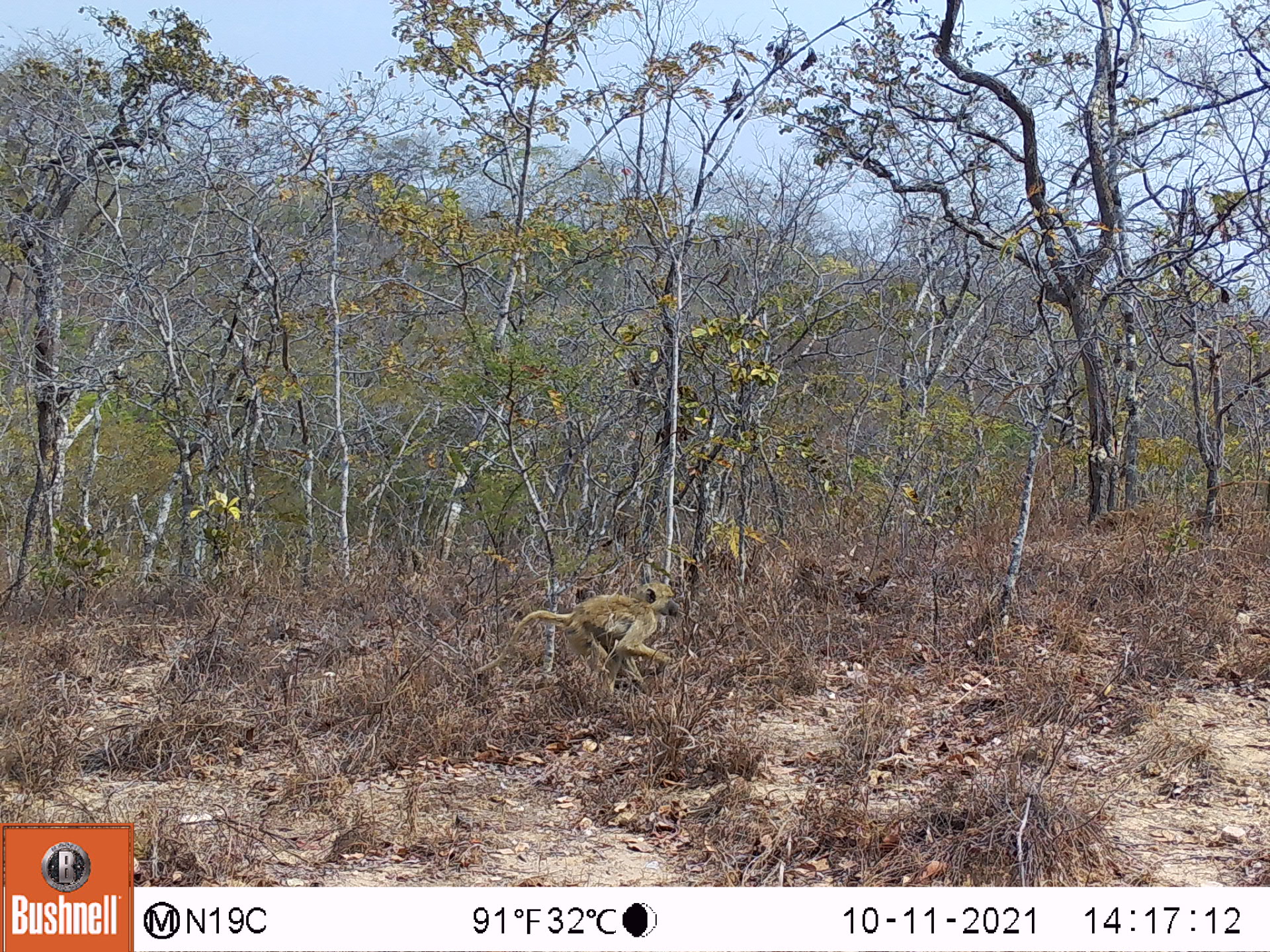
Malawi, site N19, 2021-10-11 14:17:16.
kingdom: Animalia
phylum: Chordata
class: Mammalia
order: Primates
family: Cercopithecidae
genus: Papio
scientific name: Papio cynocephalus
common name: yellow baboon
Yellow baboon (Papio cynocephalus), count 1.